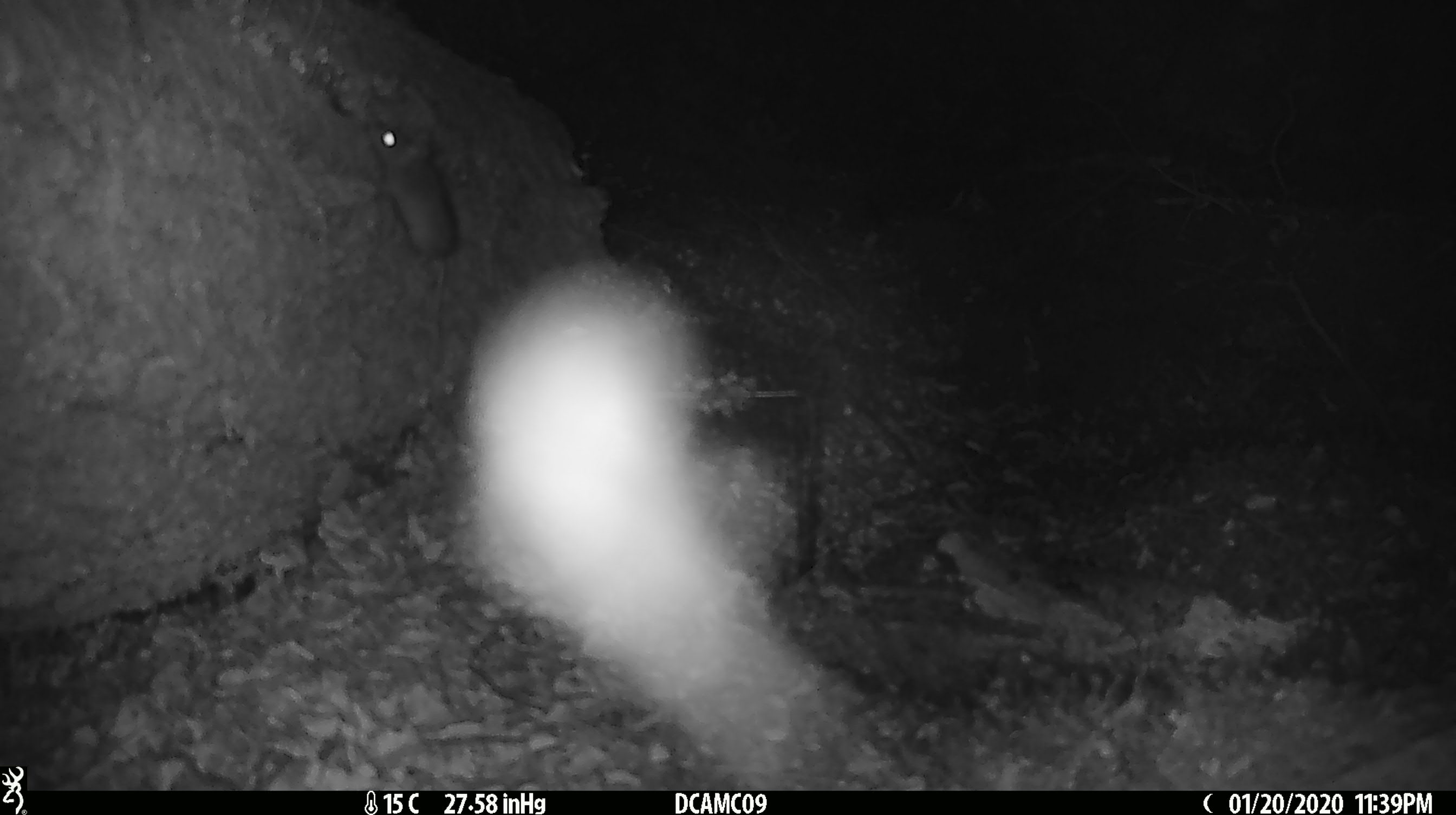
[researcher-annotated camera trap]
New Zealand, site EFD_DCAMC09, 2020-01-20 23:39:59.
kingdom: Animalia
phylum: Chordata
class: Mammalia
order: Rodentia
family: Muridae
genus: Mus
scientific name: Mus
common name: mouse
Mouse (Mus).